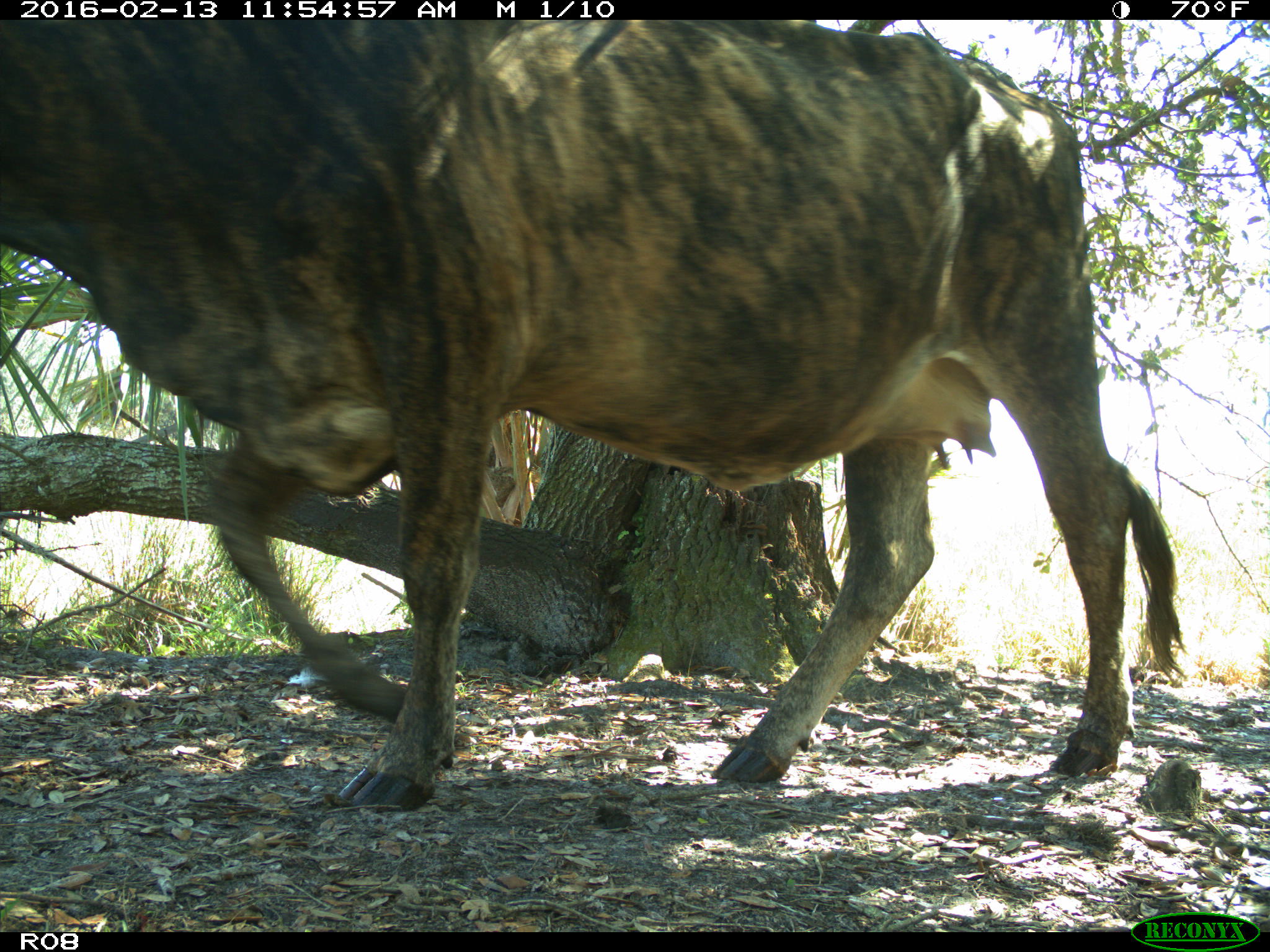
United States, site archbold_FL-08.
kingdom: Animalia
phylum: Chordata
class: Mammalia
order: Artiodactyla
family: Bovidae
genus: Bos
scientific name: Bos taurus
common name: domestic cow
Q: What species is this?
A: Bos taurus (domestic cow).